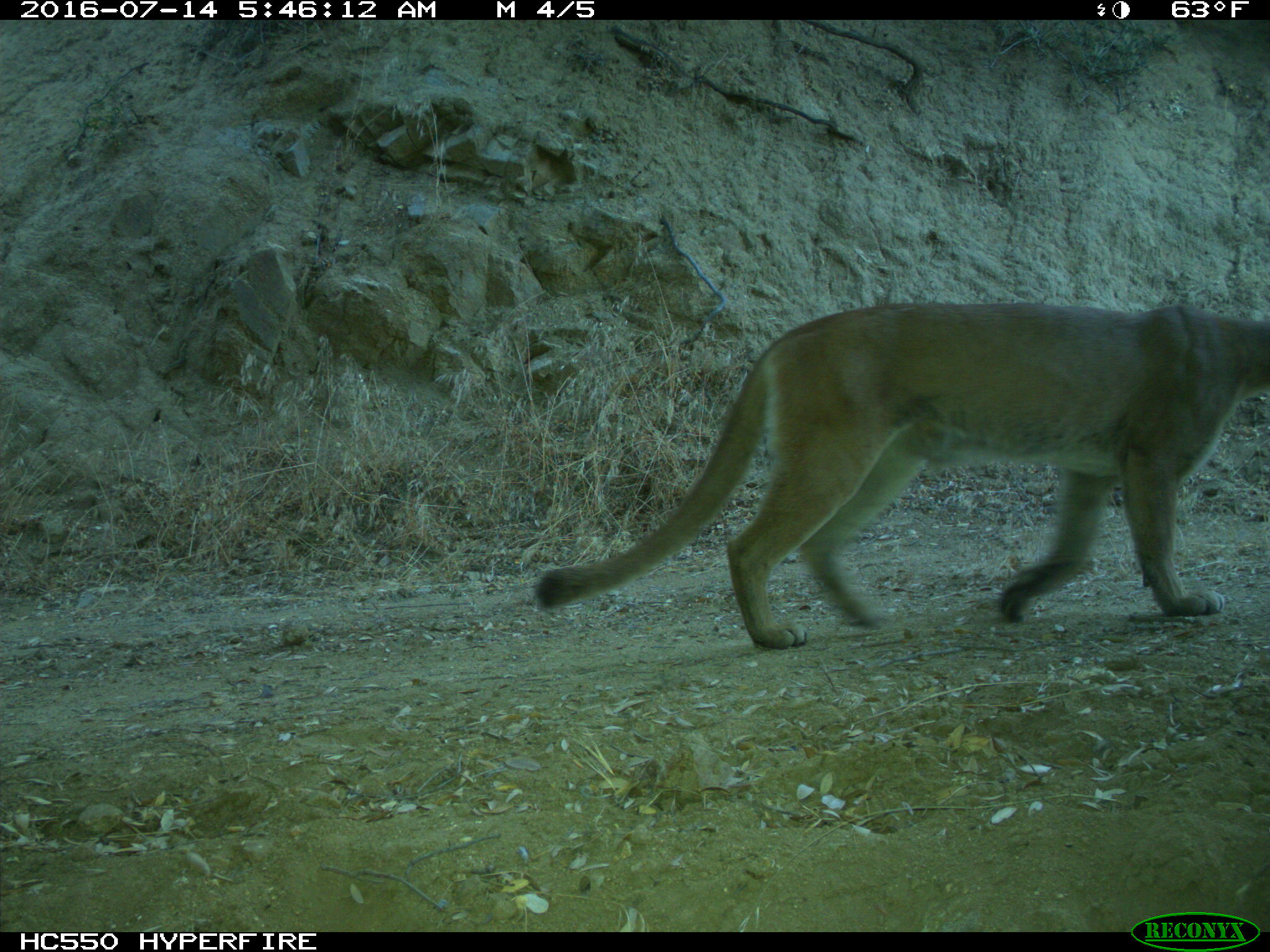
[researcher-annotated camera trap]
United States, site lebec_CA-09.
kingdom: Animalia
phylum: Chordata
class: Mammalia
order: Carnivora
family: Felidae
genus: Puma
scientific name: Puma concolor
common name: mountain lion